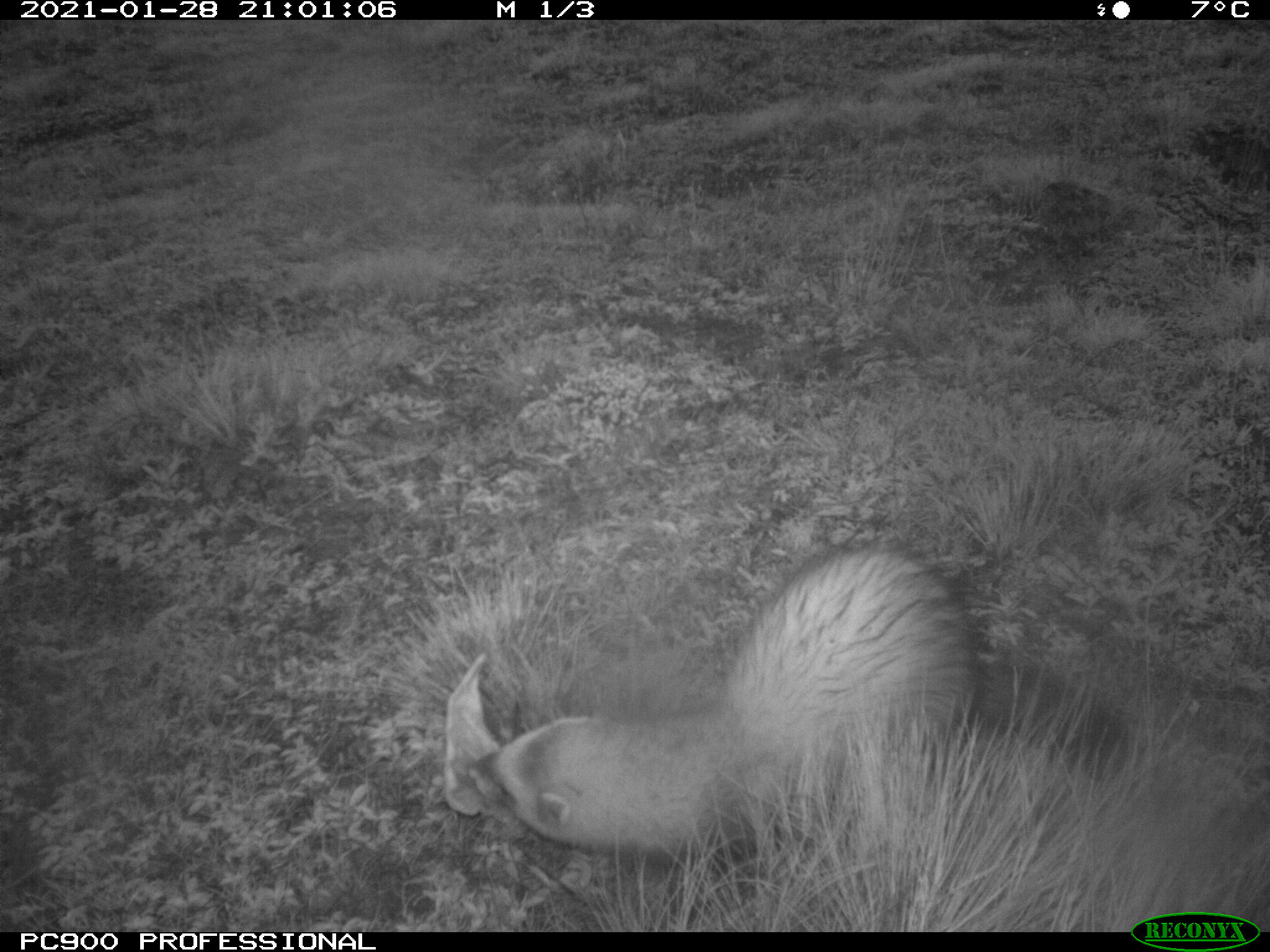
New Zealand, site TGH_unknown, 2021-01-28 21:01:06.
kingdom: Animalia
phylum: Chordata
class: Mammalia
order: Carnivora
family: Mustelidae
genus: Mustela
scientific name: Mustela furo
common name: ferret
Ferret (Mustela furo).